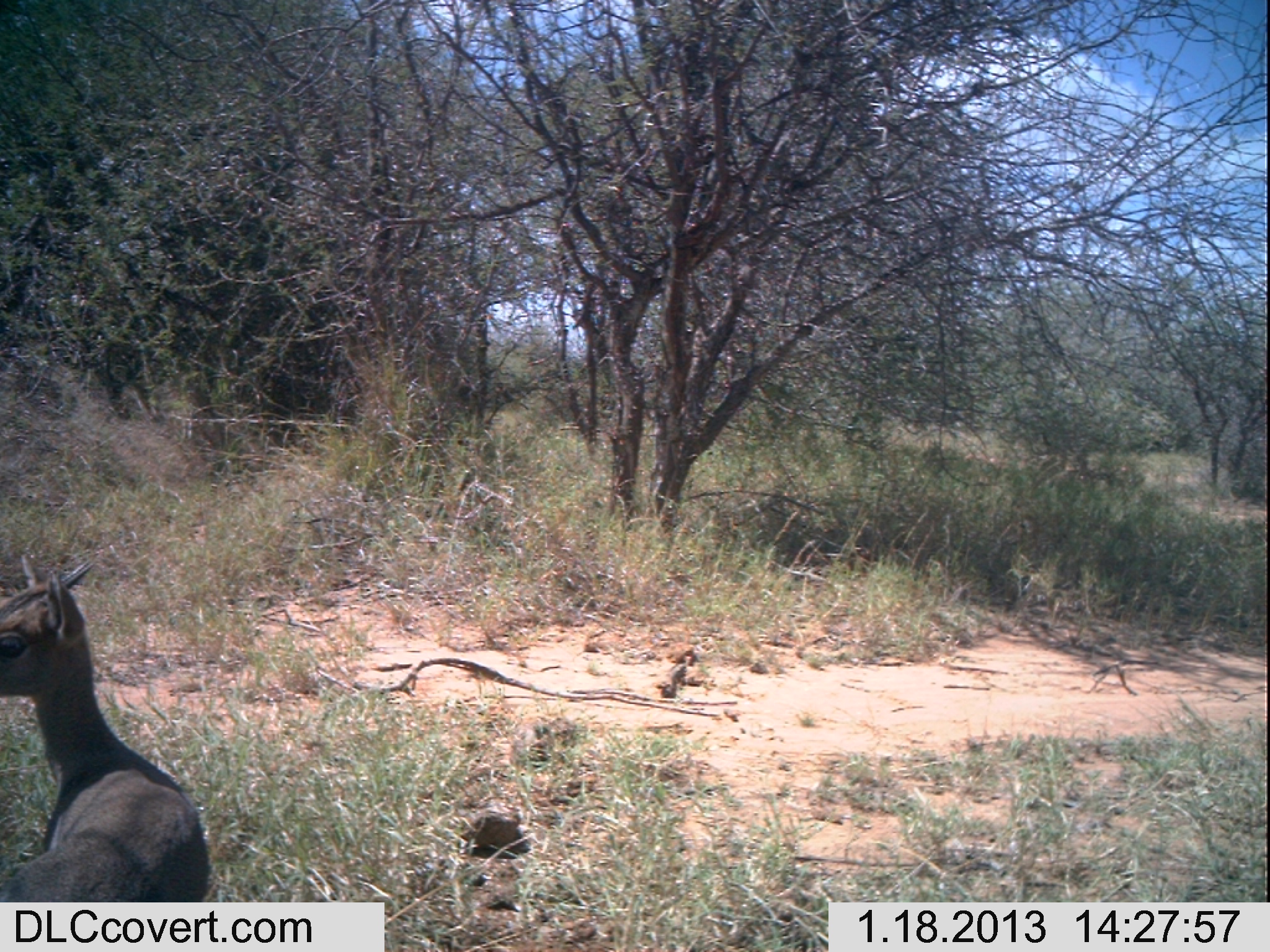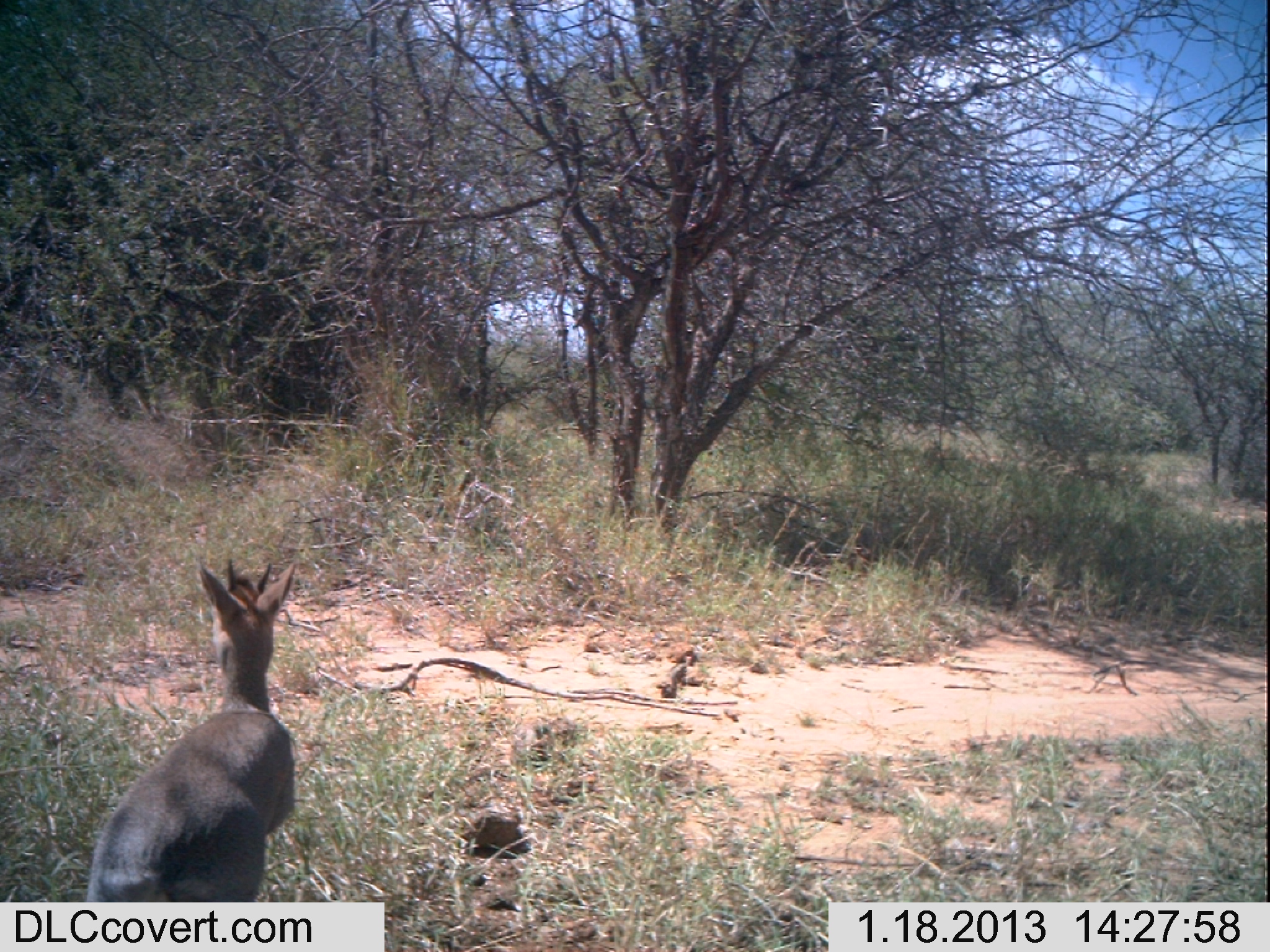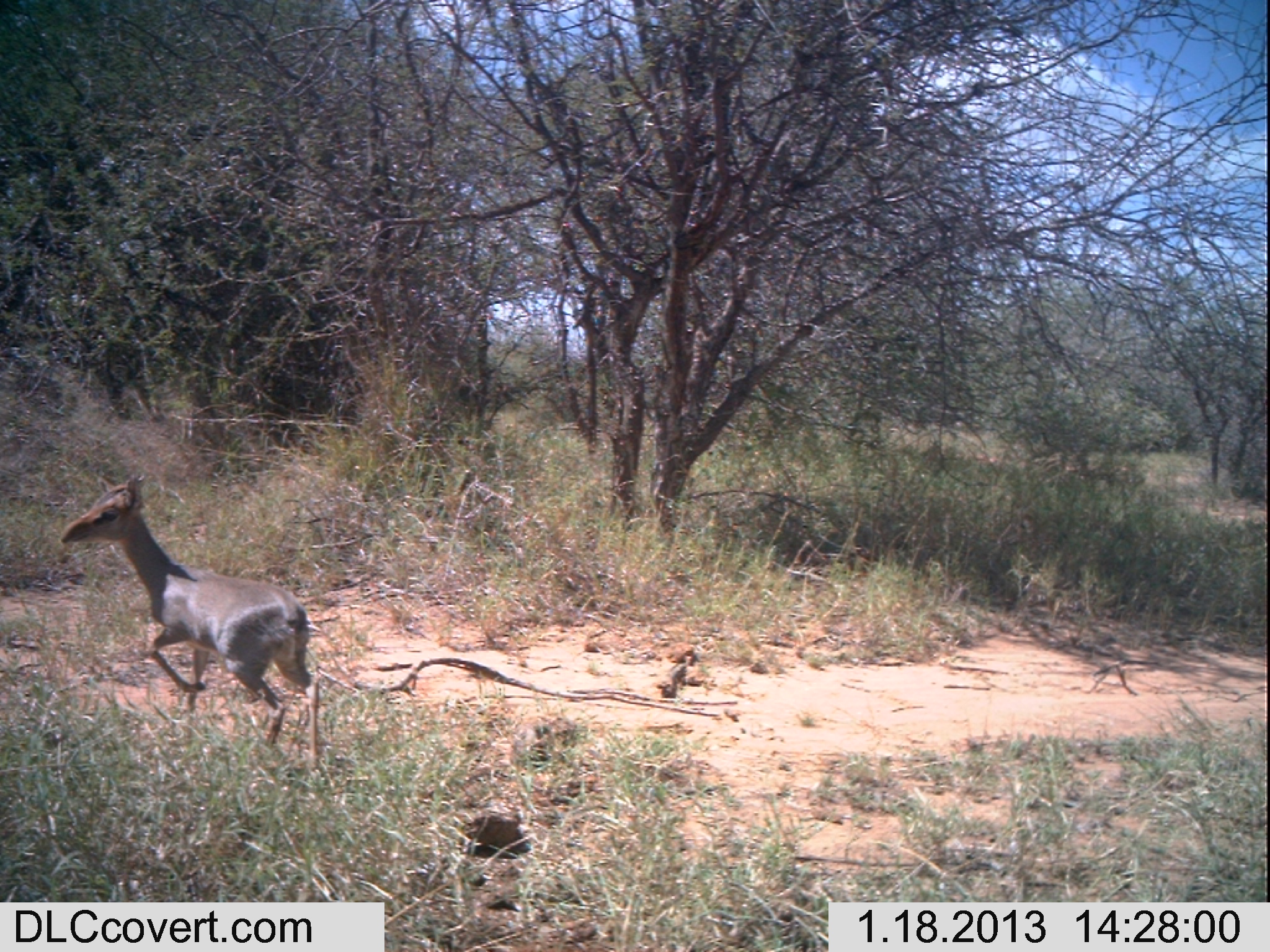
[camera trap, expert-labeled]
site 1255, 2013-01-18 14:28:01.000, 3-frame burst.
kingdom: Animalia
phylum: Chordata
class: Mammalia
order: Artiodactyla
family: Bovidae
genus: Madoqua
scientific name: Madoqua guentheri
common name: günther's dik-dik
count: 1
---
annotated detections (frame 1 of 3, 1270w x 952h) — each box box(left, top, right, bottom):
madoqua guentheri: box(1, 549, 205, 943)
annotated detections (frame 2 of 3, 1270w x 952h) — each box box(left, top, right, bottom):
madoqua guentheri: box(84, 553, 298, 903)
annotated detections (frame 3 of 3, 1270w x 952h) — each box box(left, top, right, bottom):
madoqua guentheri: box(55, 469, 322, 769)